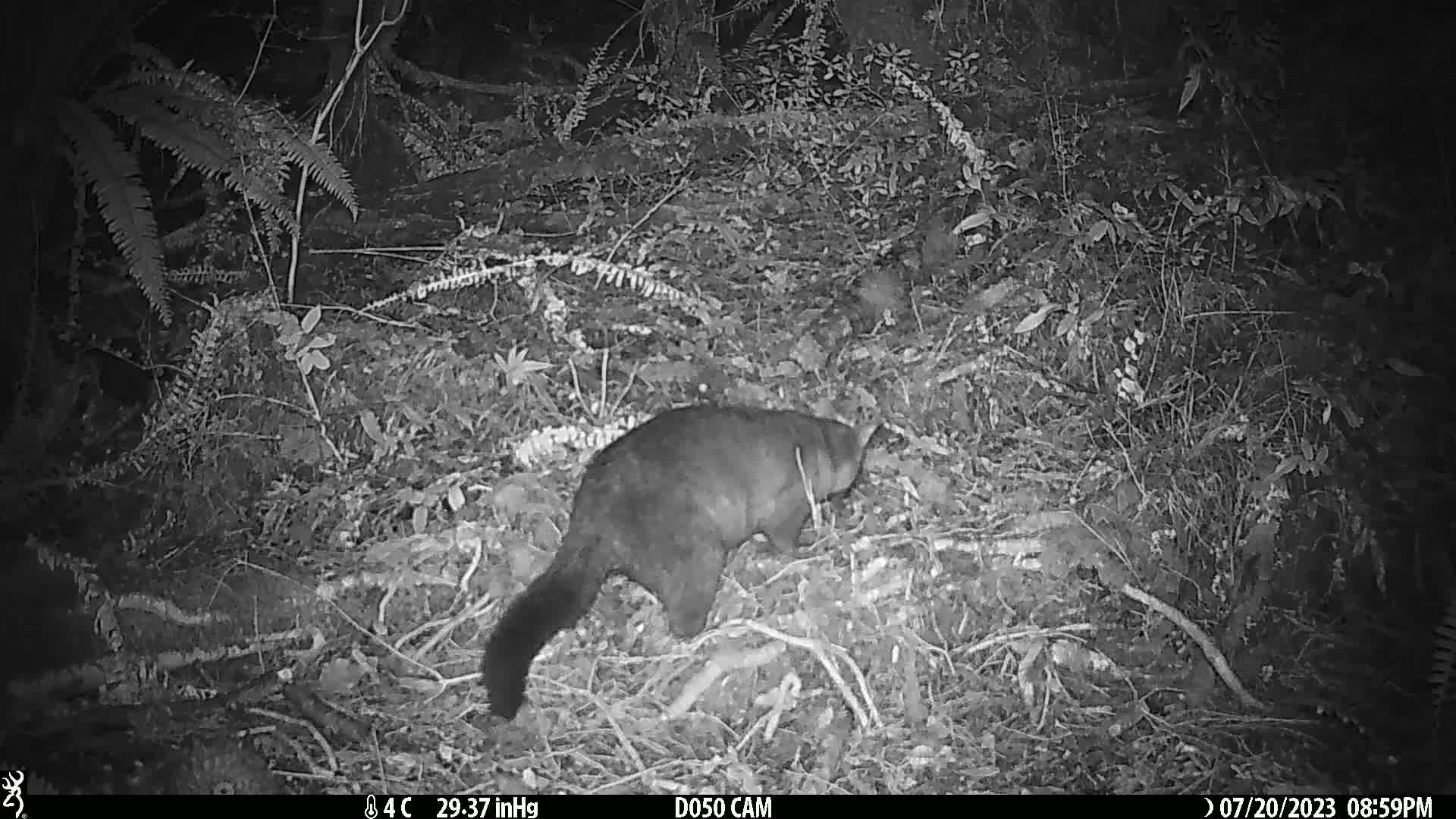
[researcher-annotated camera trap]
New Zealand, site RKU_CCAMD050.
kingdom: Animalia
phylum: Chordata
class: Mammalia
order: Diprotodontia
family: Phalangeridae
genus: Trichosurus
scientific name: Trichosurus vulpecula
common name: common brushtail possum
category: possum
Possum (common brushtail possum) (Trichosurus vulpecula).